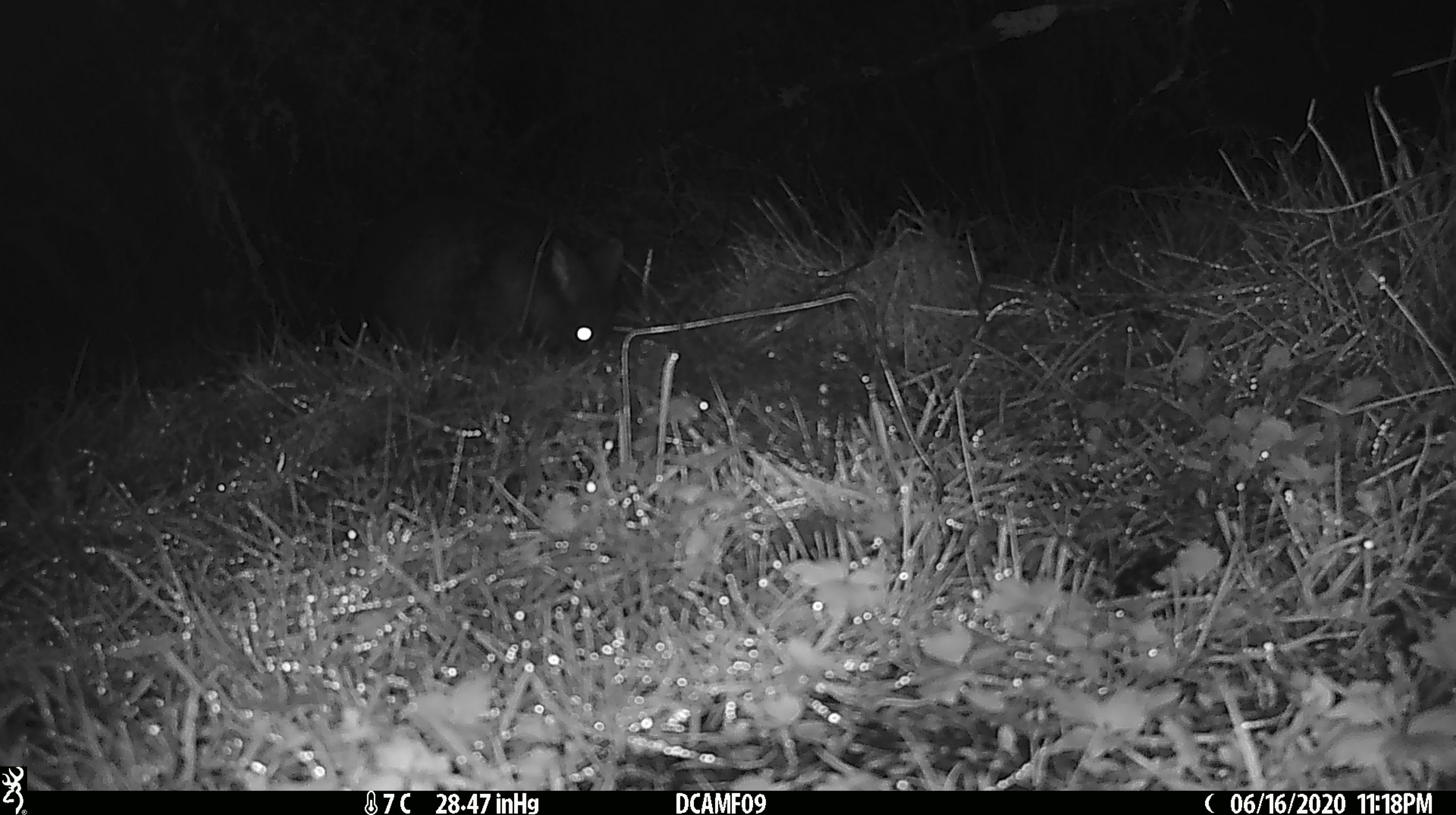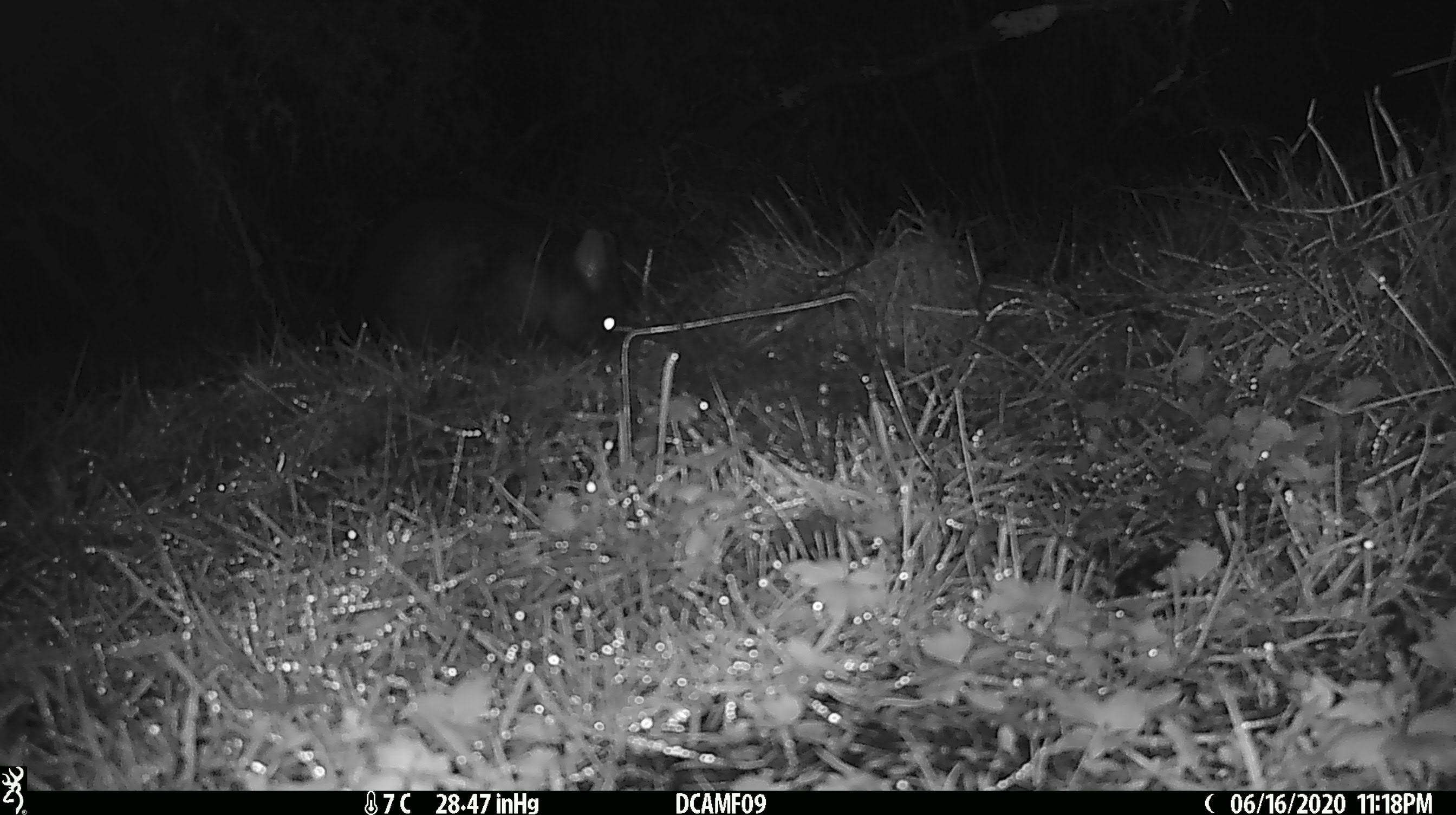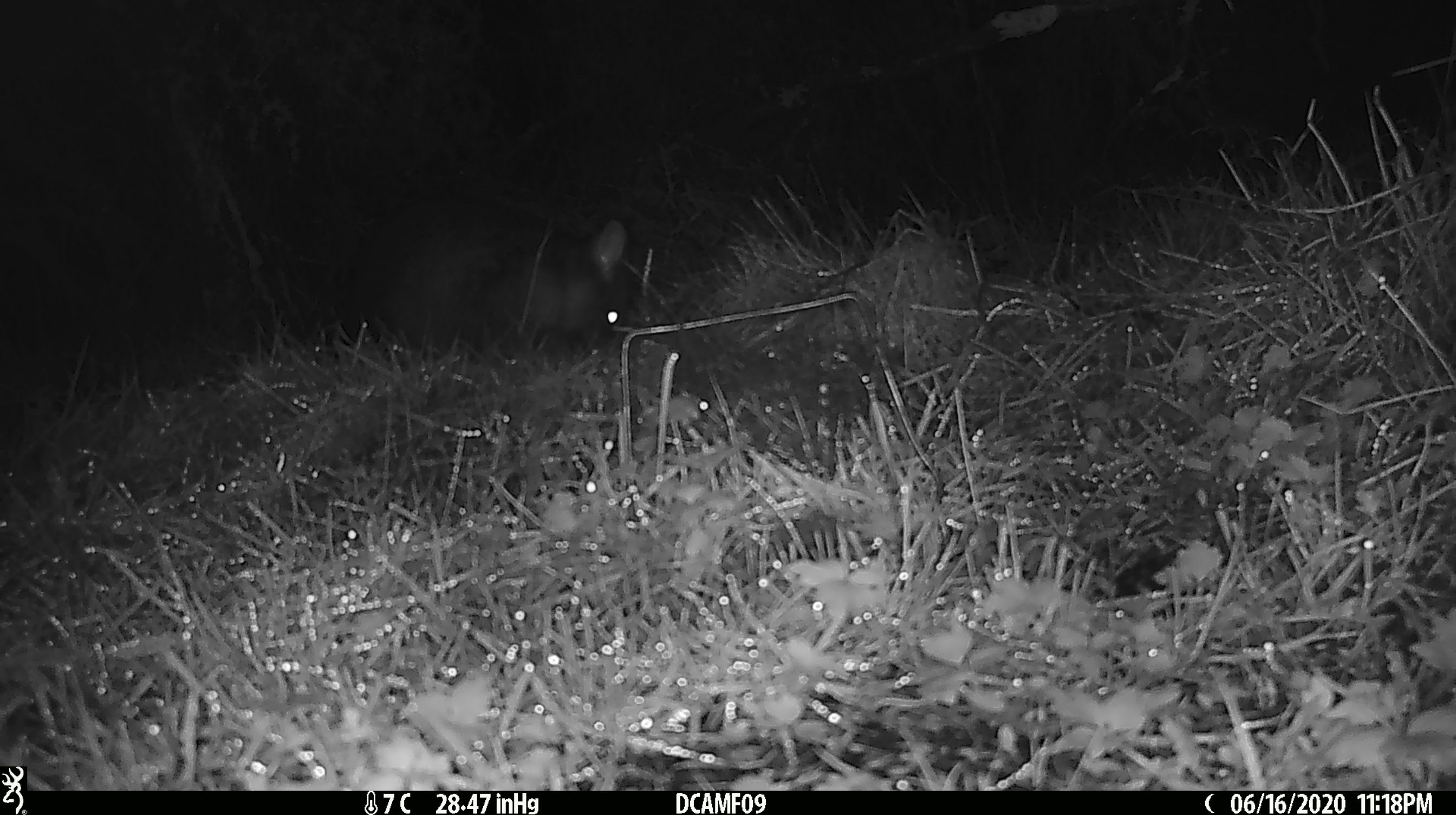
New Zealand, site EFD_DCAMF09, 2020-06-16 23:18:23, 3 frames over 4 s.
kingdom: Animalia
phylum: Chordata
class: Mammalia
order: Diprotodontia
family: Phalangeridae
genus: Trichosurus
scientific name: Trichosurus vulpecula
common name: common brushtail possum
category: possum